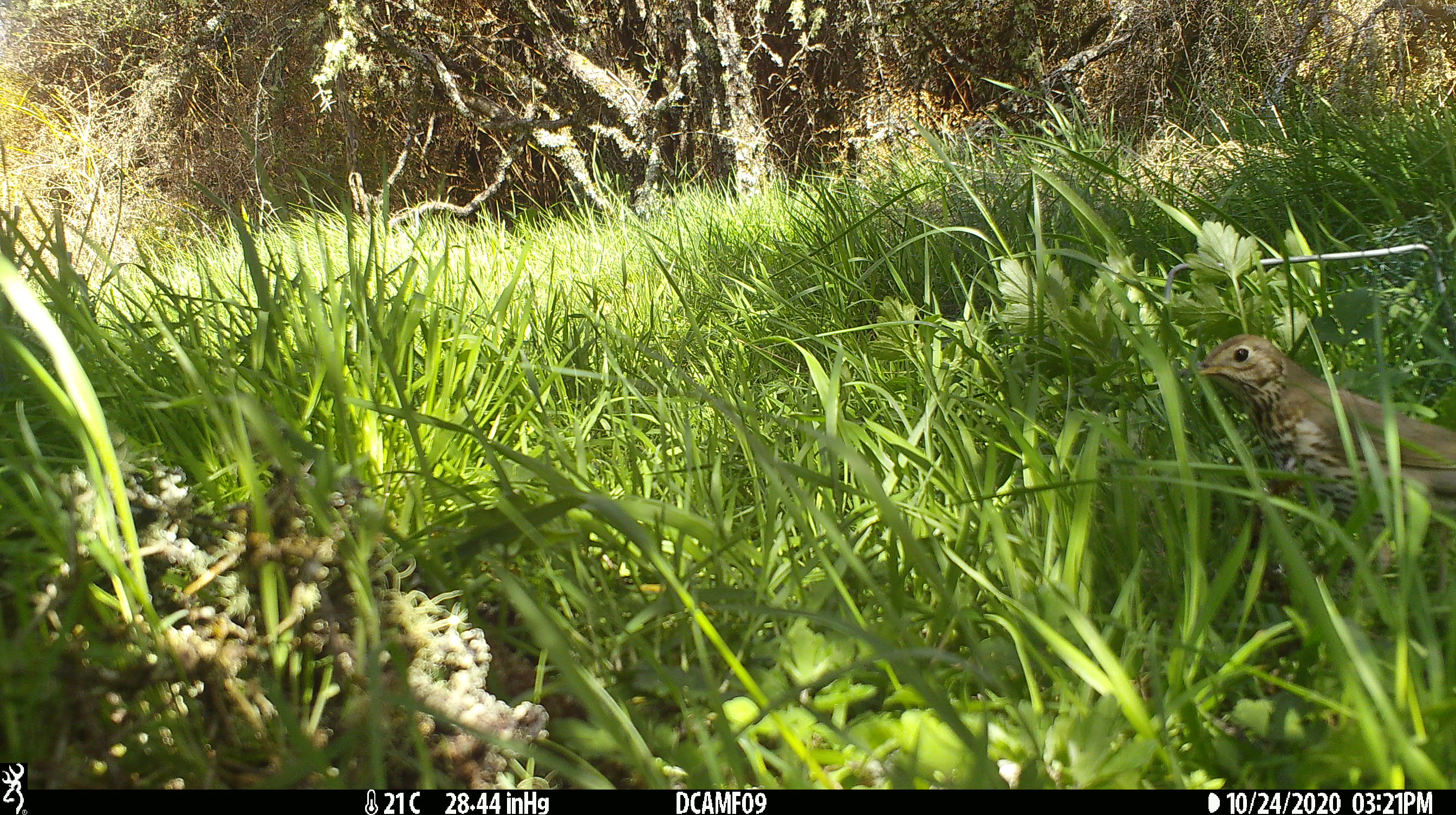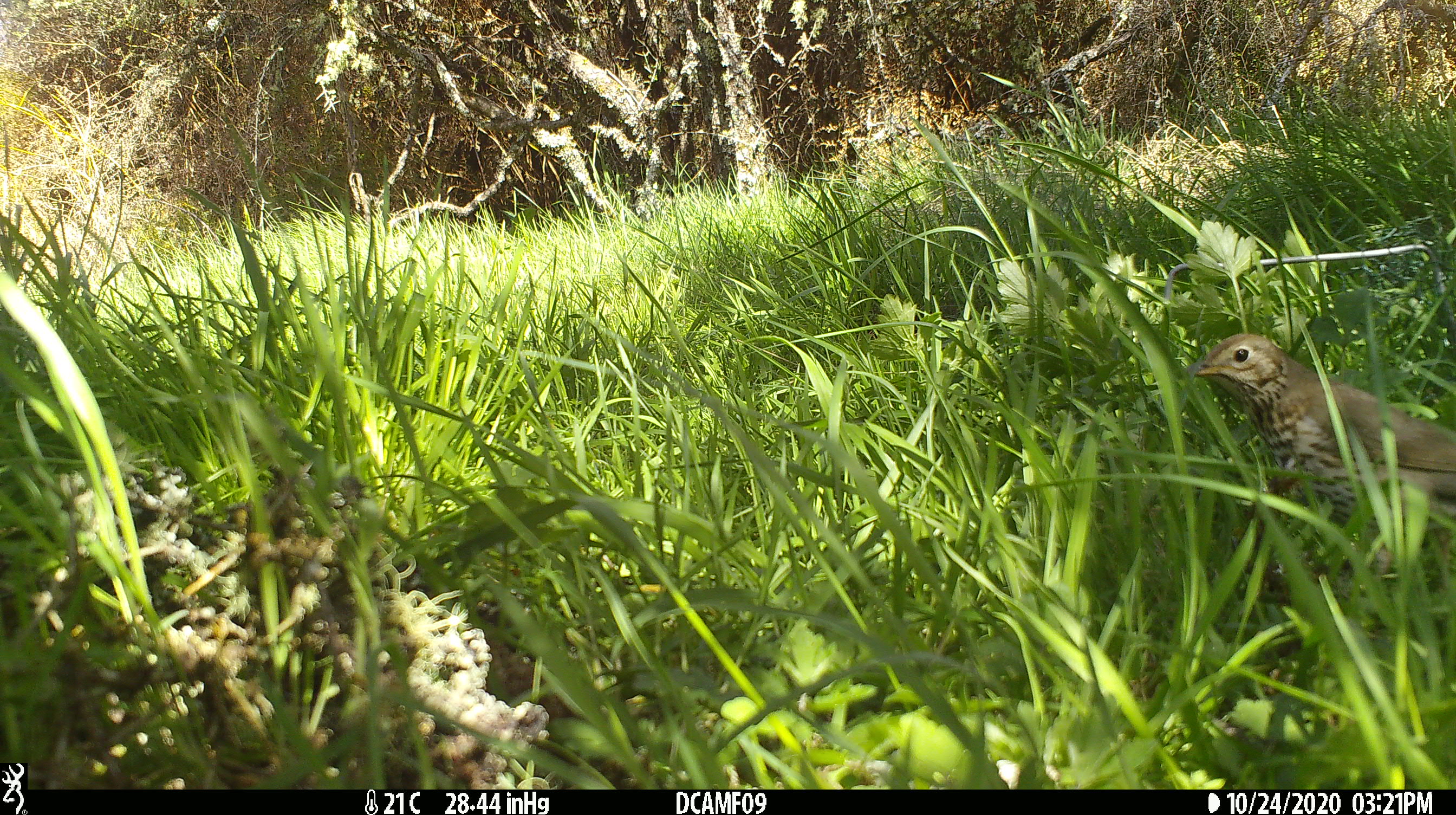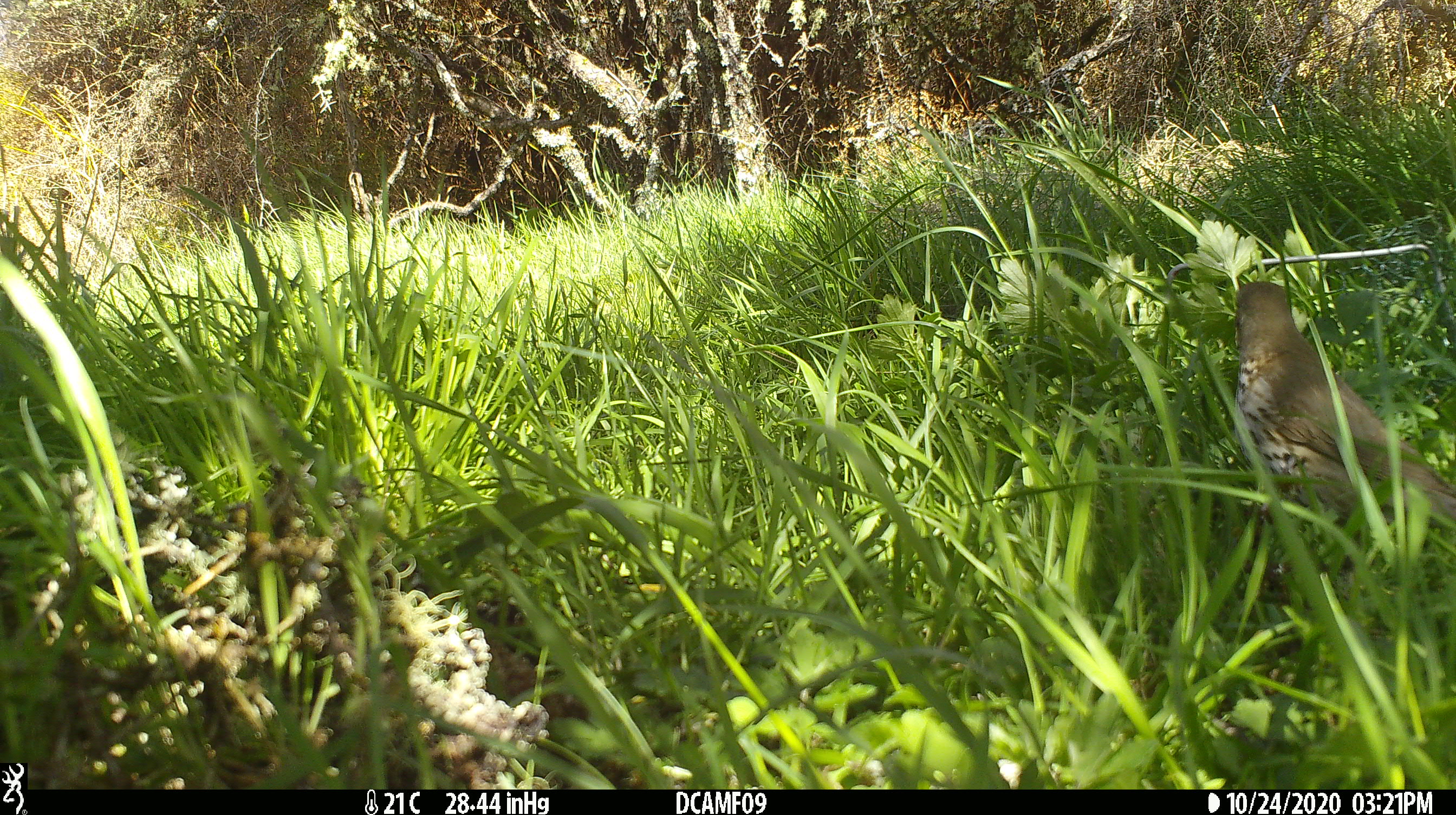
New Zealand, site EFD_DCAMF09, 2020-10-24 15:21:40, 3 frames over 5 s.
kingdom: Animalia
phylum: Chordata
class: Aves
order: Passeriformes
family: Turdidae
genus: Turdus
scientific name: Turdus philomelos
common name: song thrush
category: thrush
Thrush (song thrush) (Turdus philomelos).